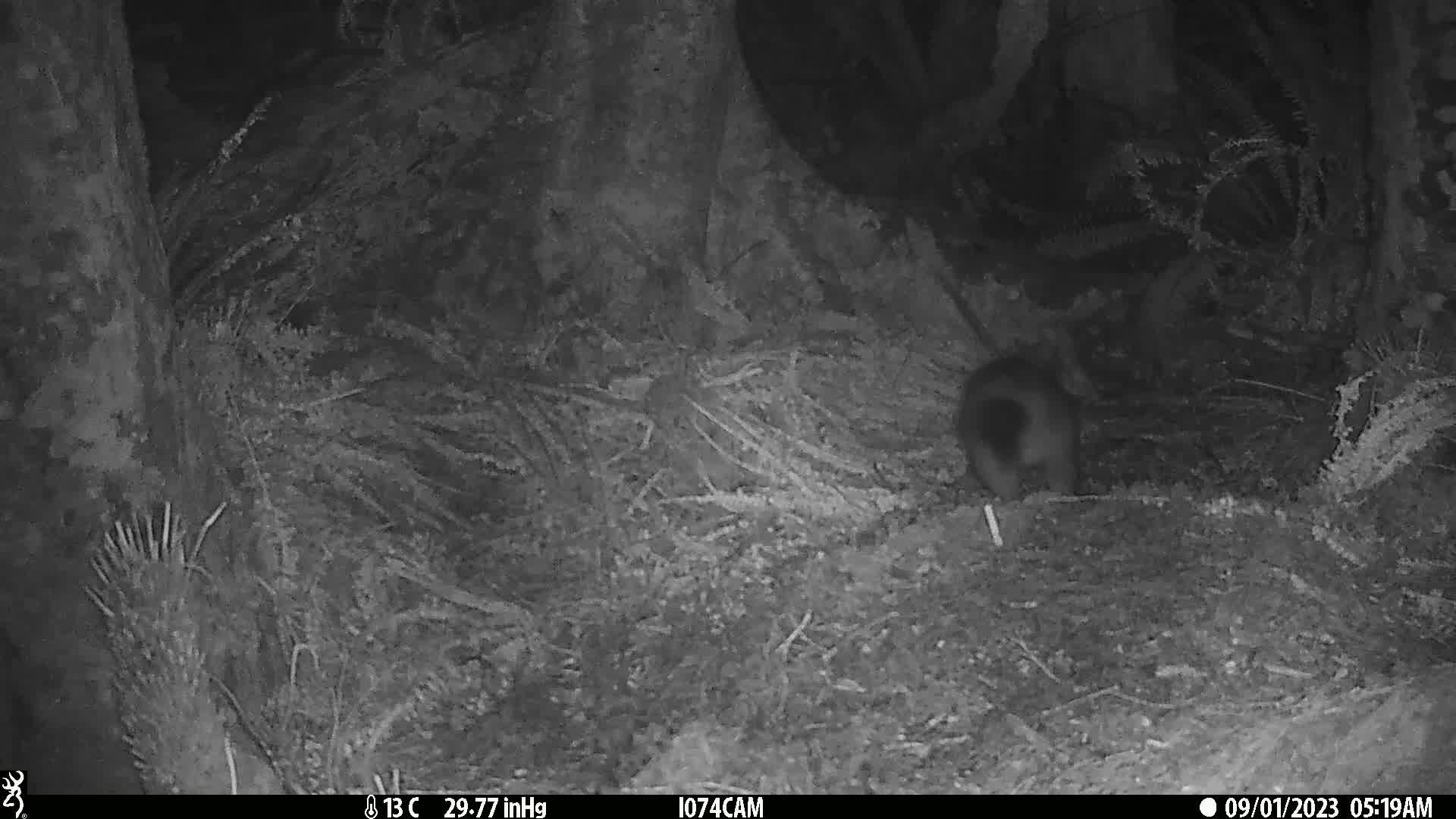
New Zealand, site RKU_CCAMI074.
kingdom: Animalia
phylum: Chordata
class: Mammalia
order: Diprotodontia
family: Phalangeridae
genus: Trichosurus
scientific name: Trichosurus vulpecula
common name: common brushtail possum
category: possum